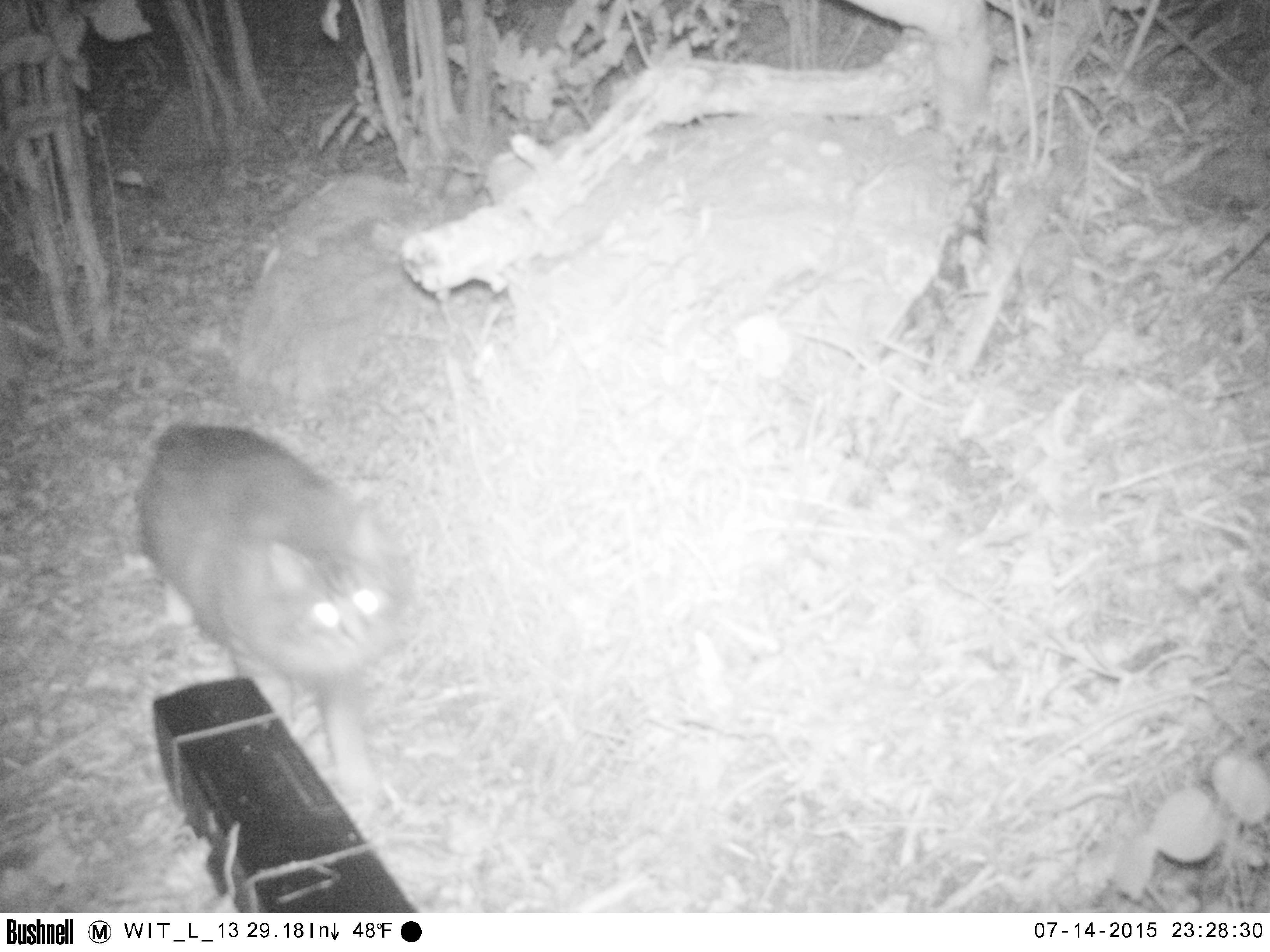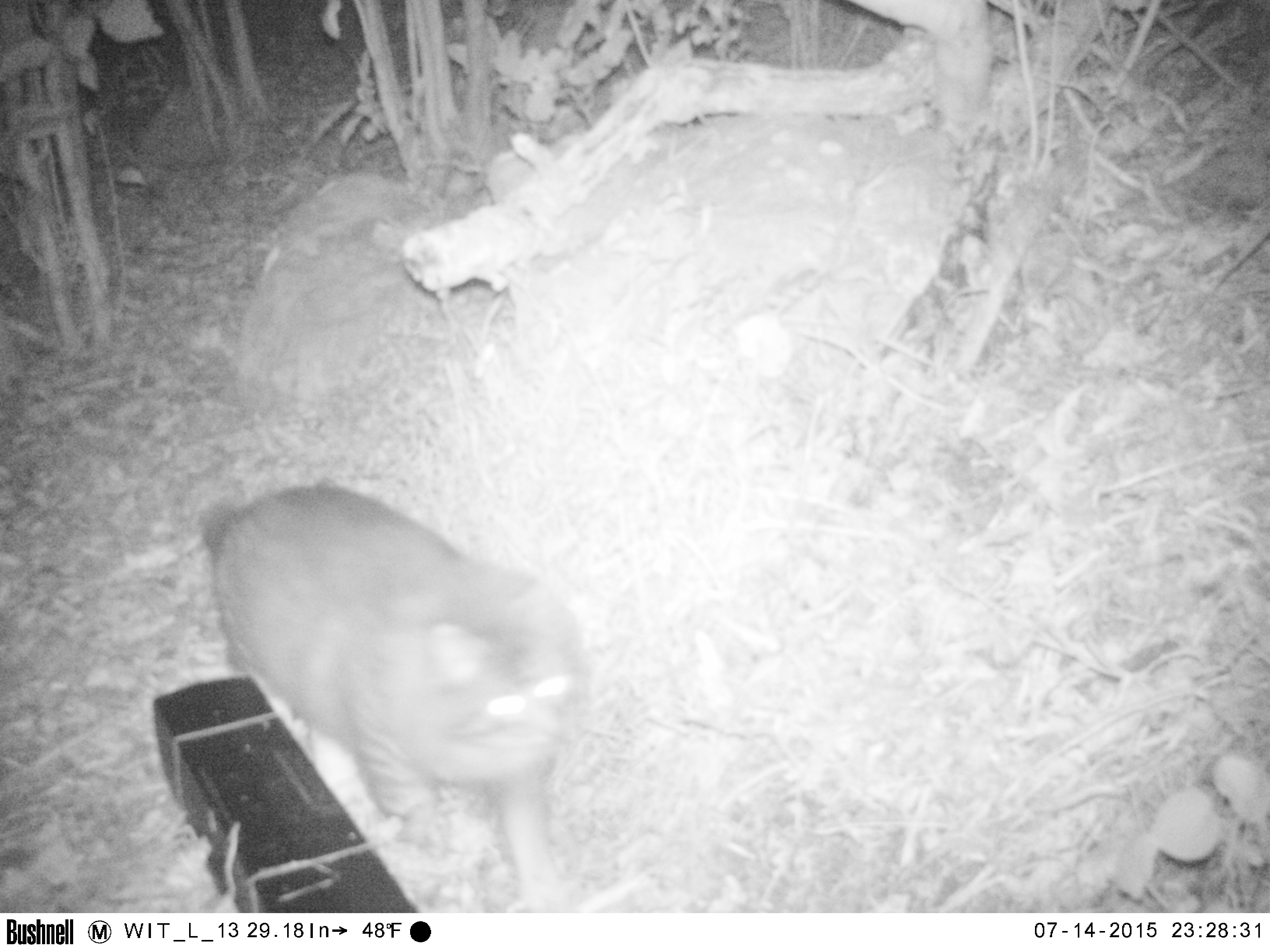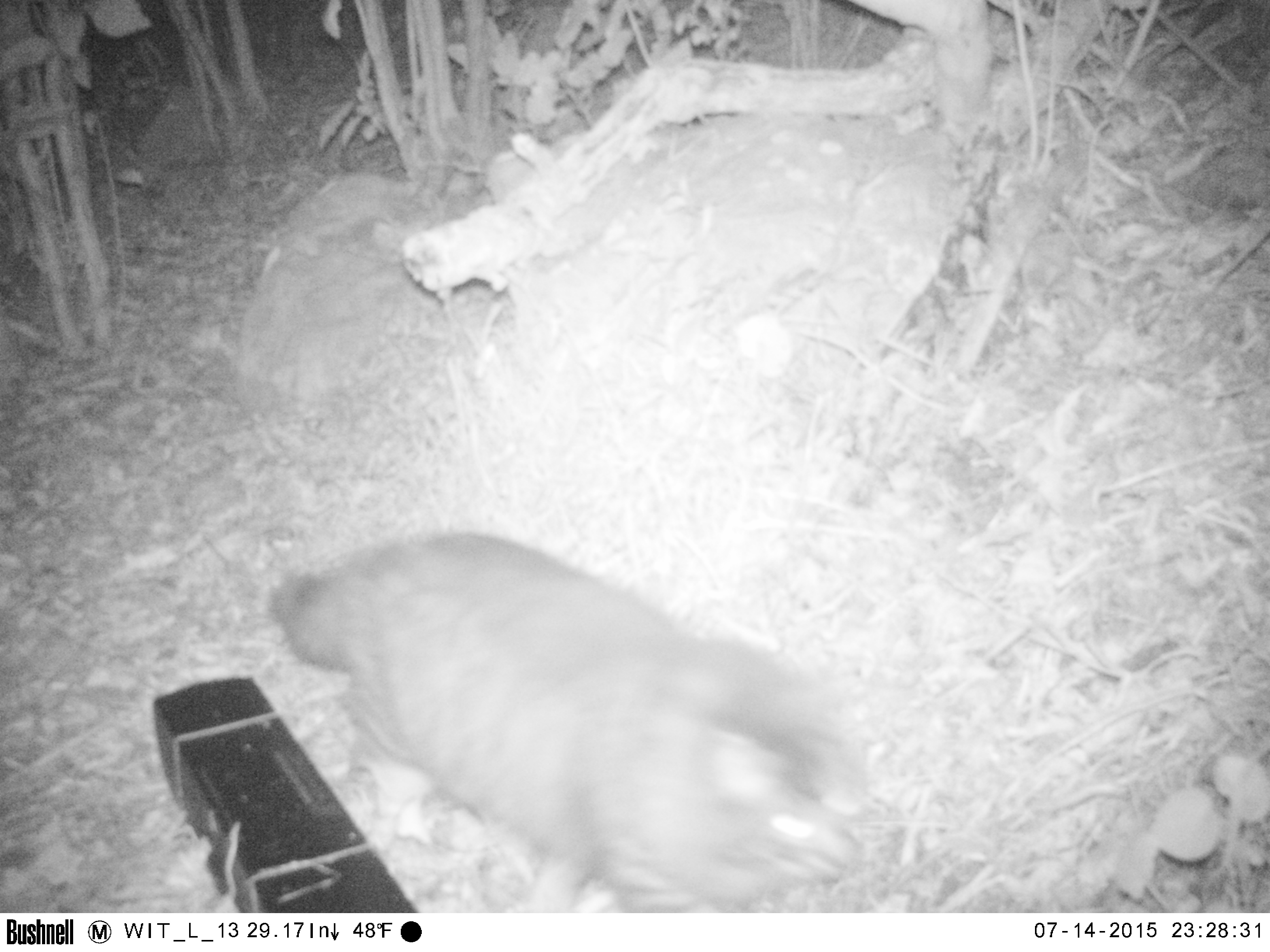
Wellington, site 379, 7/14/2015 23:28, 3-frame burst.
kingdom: Animalia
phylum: Chordata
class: Mammalia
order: Carnivora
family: Felidae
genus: Felis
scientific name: Felis catus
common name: cat